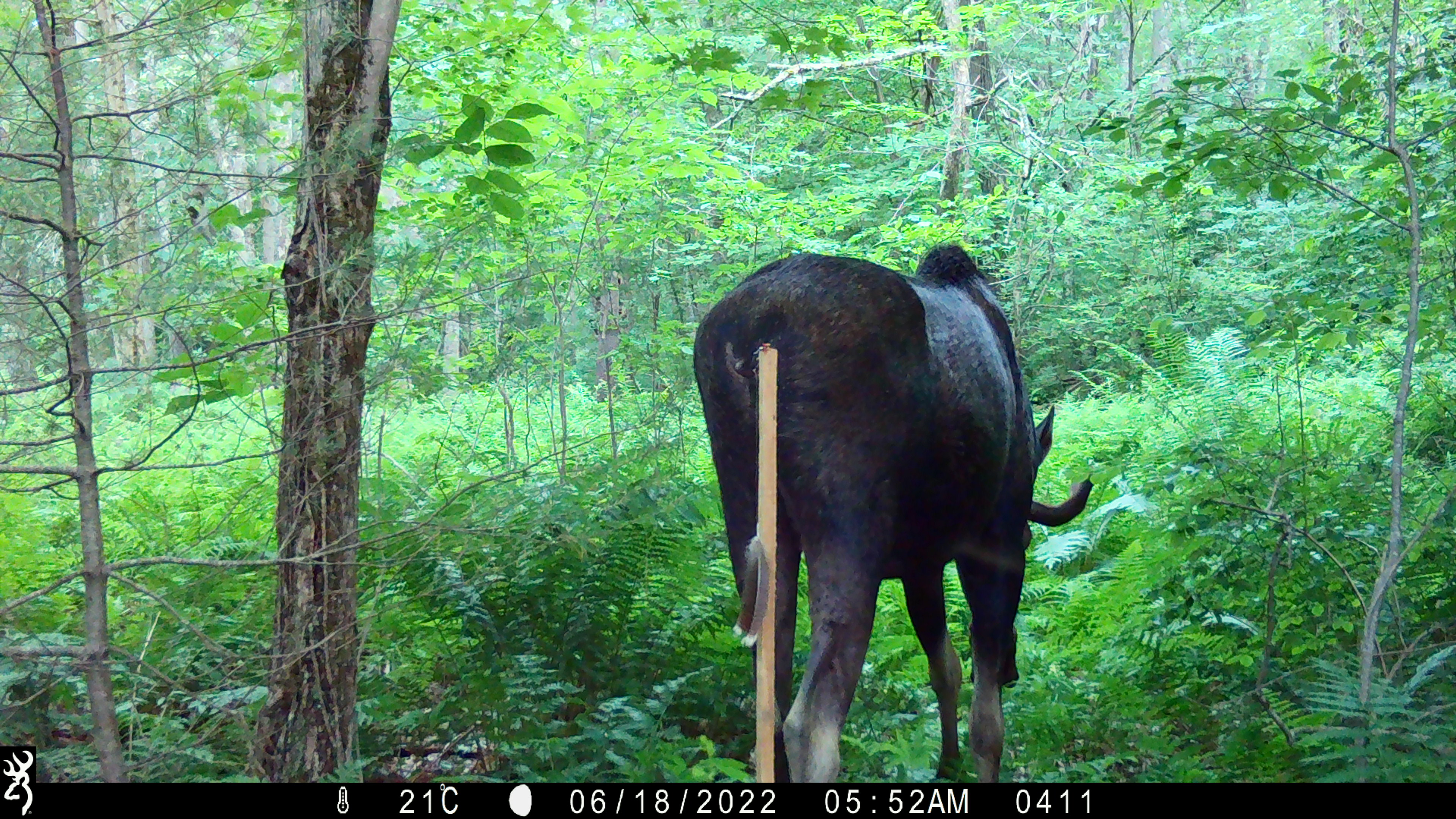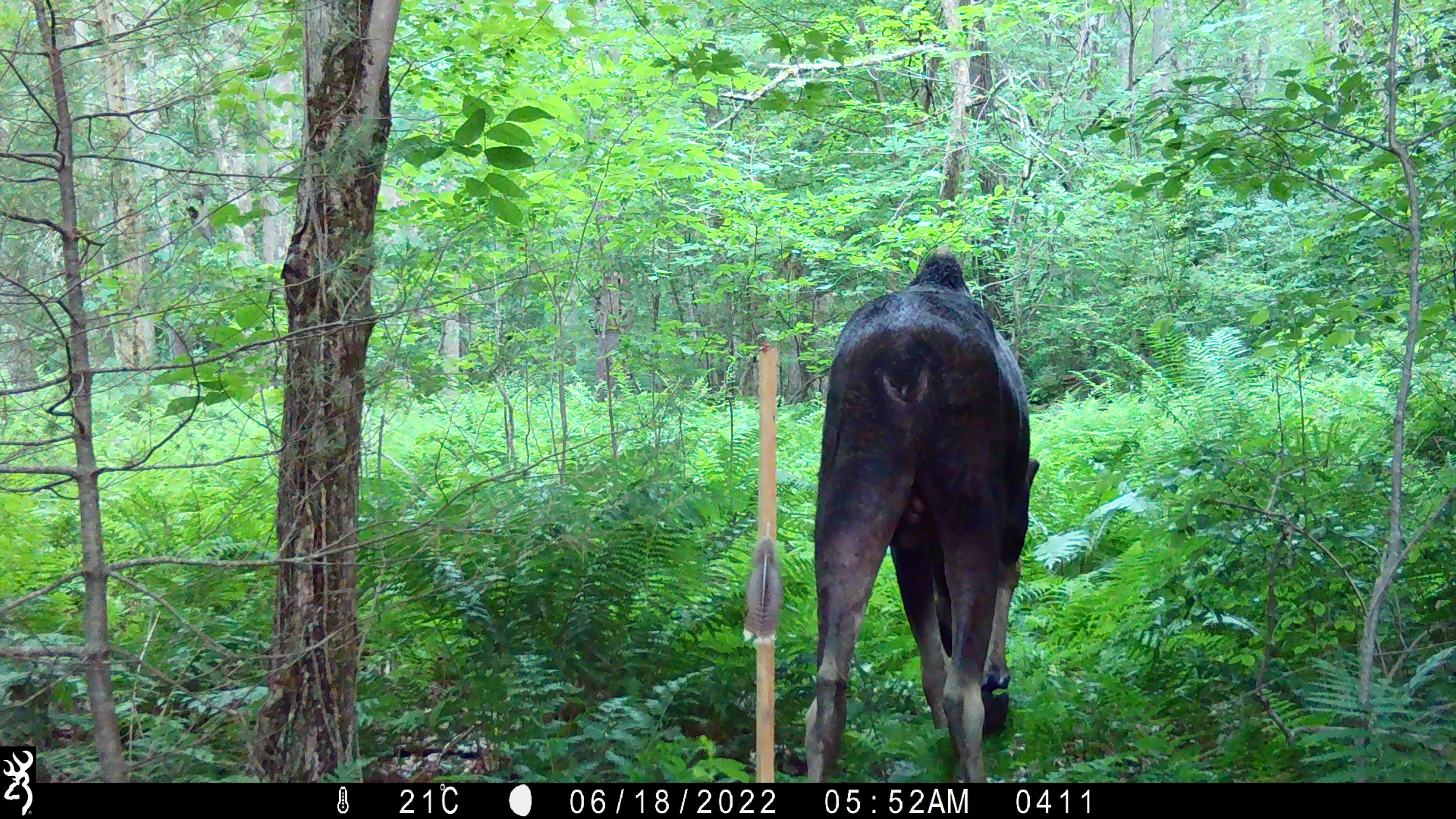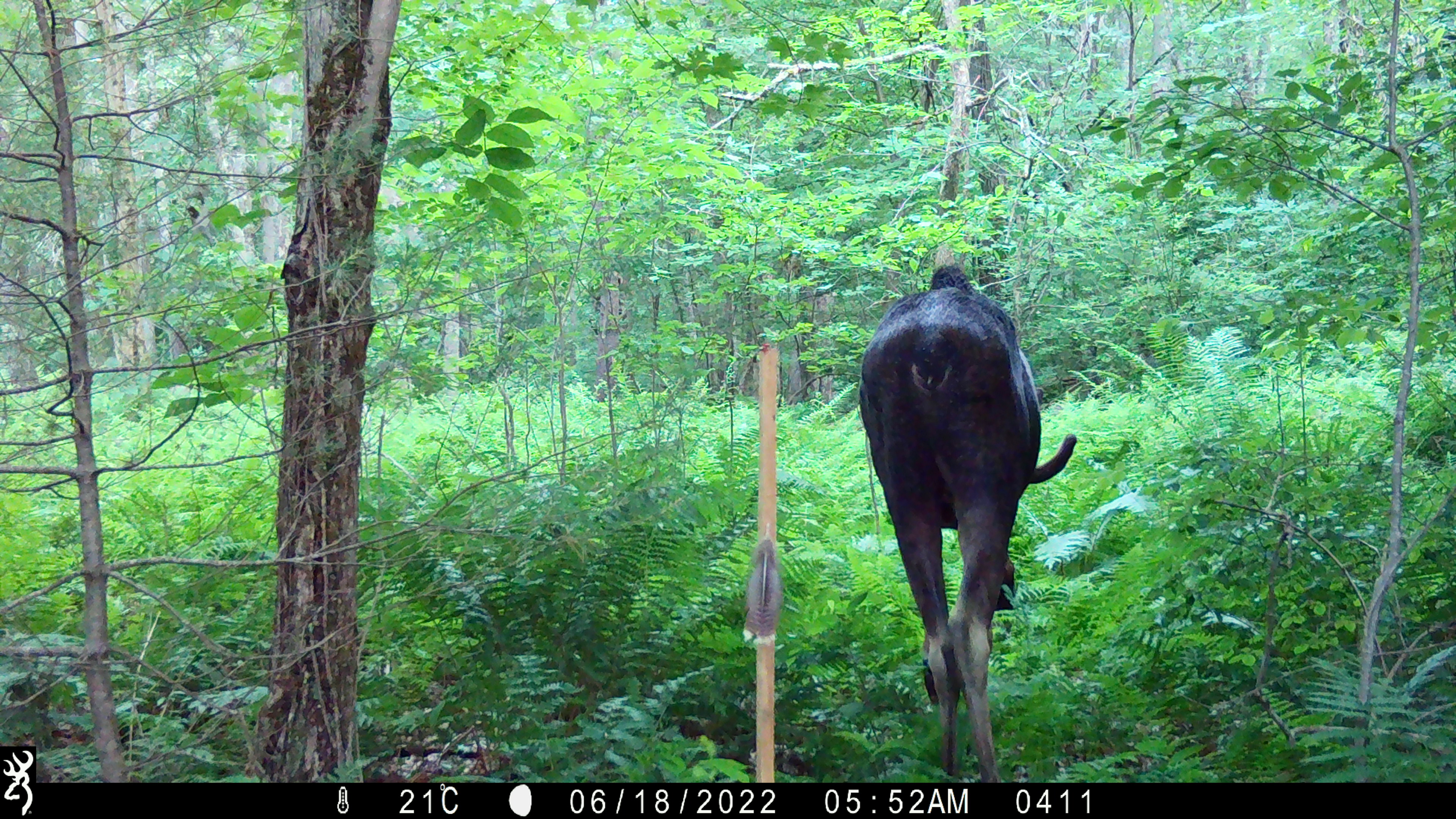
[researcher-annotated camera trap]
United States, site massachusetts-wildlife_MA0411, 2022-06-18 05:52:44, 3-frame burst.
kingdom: Animalia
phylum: Chordata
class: Mammalia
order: Artiodactyla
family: Cervidae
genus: Alces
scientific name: Alces alces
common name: moose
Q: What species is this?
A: Moose (Alces alces).